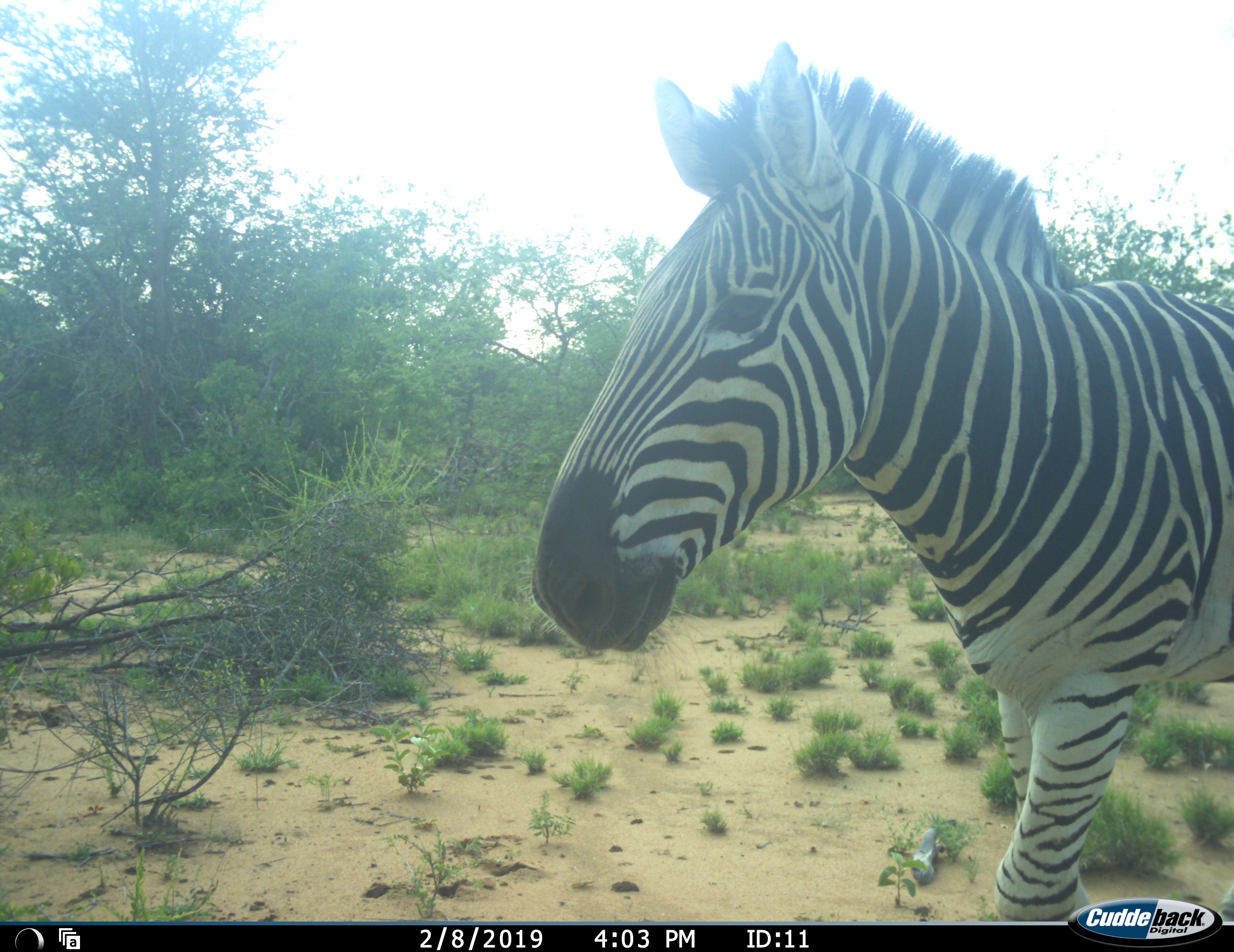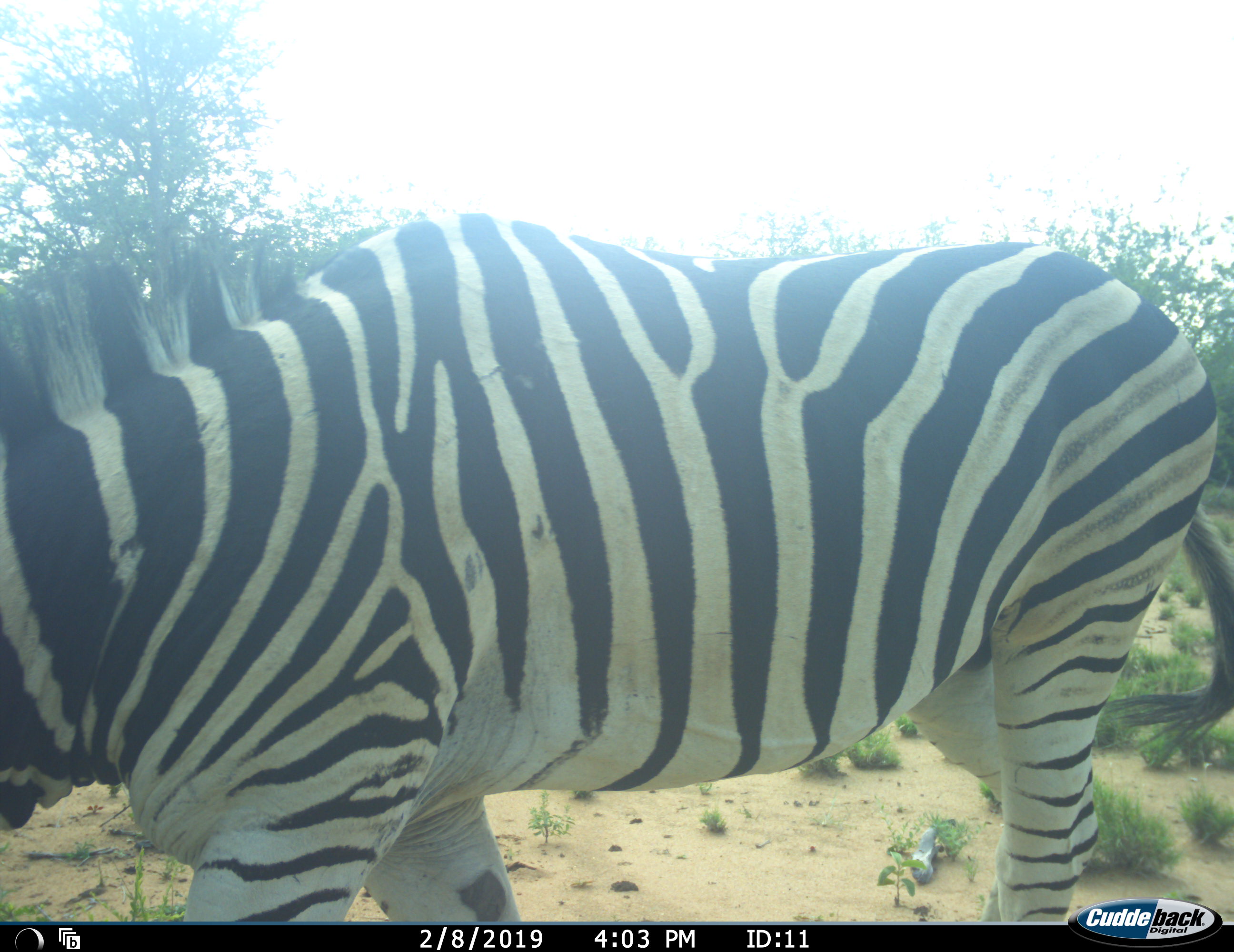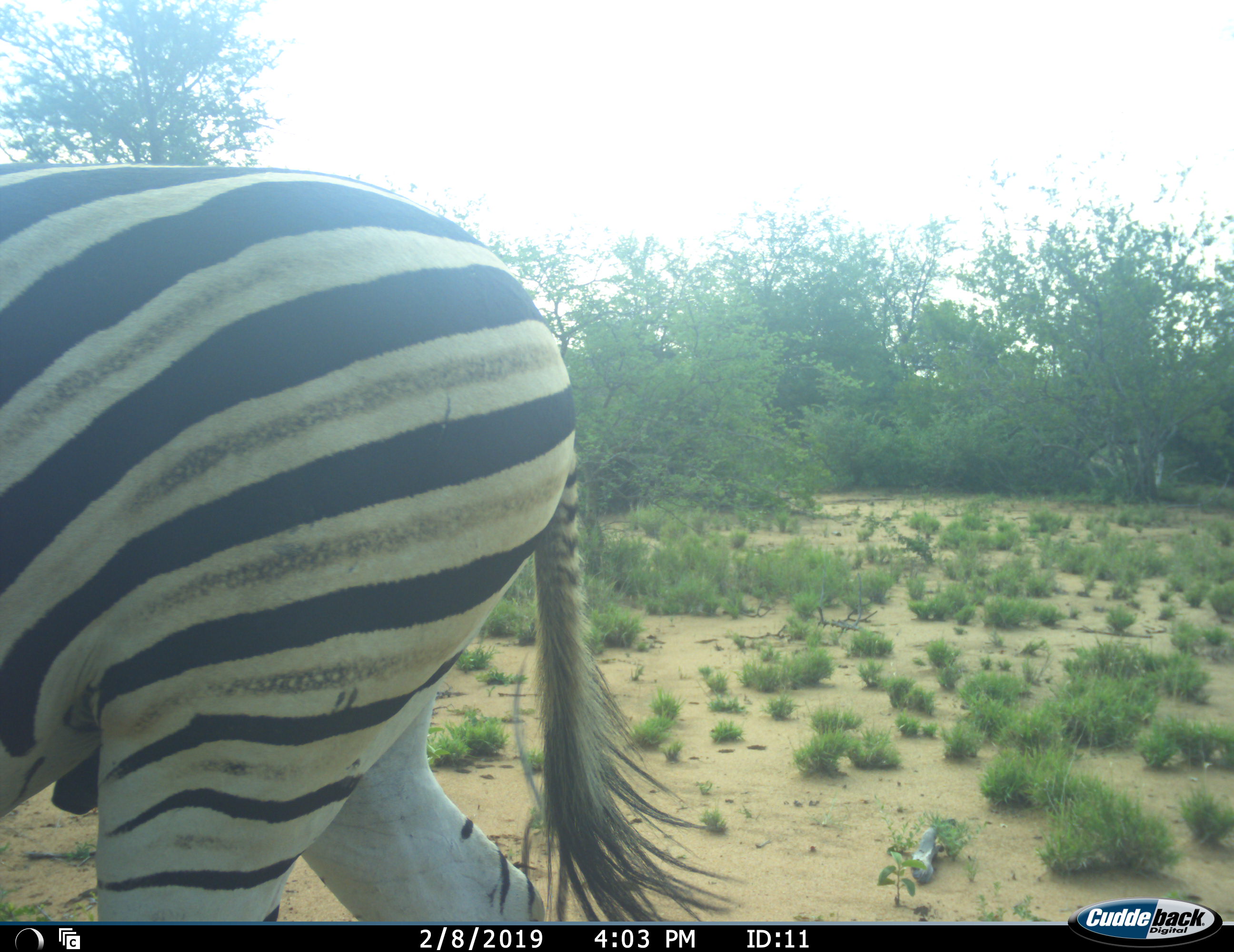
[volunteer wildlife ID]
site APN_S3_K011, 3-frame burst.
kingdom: Animalia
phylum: Chordata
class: Mammalia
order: Perissodactyla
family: Equidae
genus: Equus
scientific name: Equus quagga burchellii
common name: burchell's zebra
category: zebraburchells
Zebraburchells (burchell's zebra) (Equus quagga burchellii), count 1. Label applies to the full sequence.